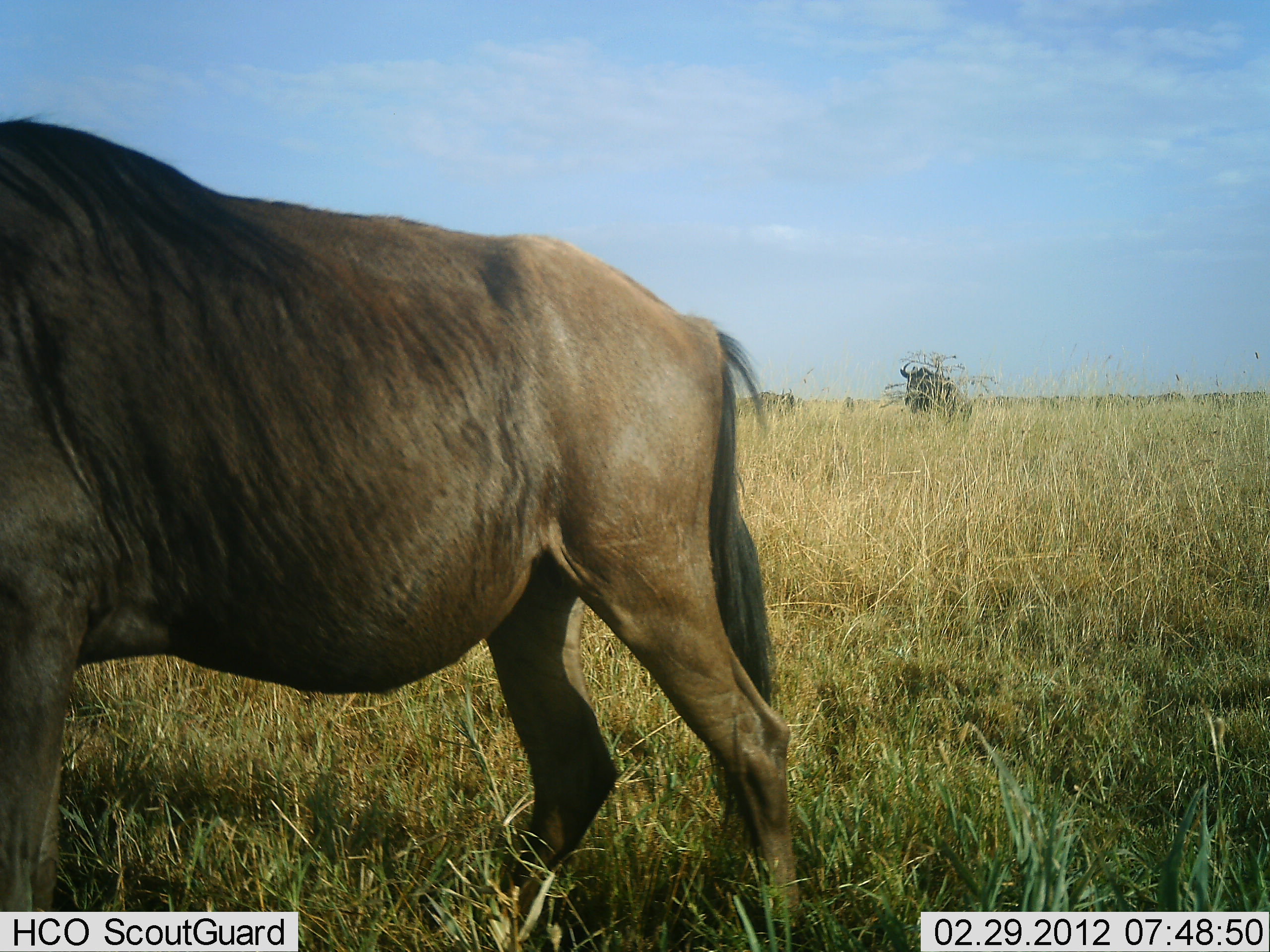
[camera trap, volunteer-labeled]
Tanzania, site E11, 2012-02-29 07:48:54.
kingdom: Animalia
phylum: Chordata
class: Mammalia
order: Artiodactyla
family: Bovidae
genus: Connochaetes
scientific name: Connochaetes taurinus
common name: blue wildebeest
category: wildebeest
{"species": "wildebeest (blue wildebeest) (Connochaetes taurinus)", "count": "2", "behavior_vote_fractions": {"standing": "75%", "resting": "0%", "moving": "19%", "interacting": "0%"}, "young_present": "0%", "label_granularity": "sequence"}